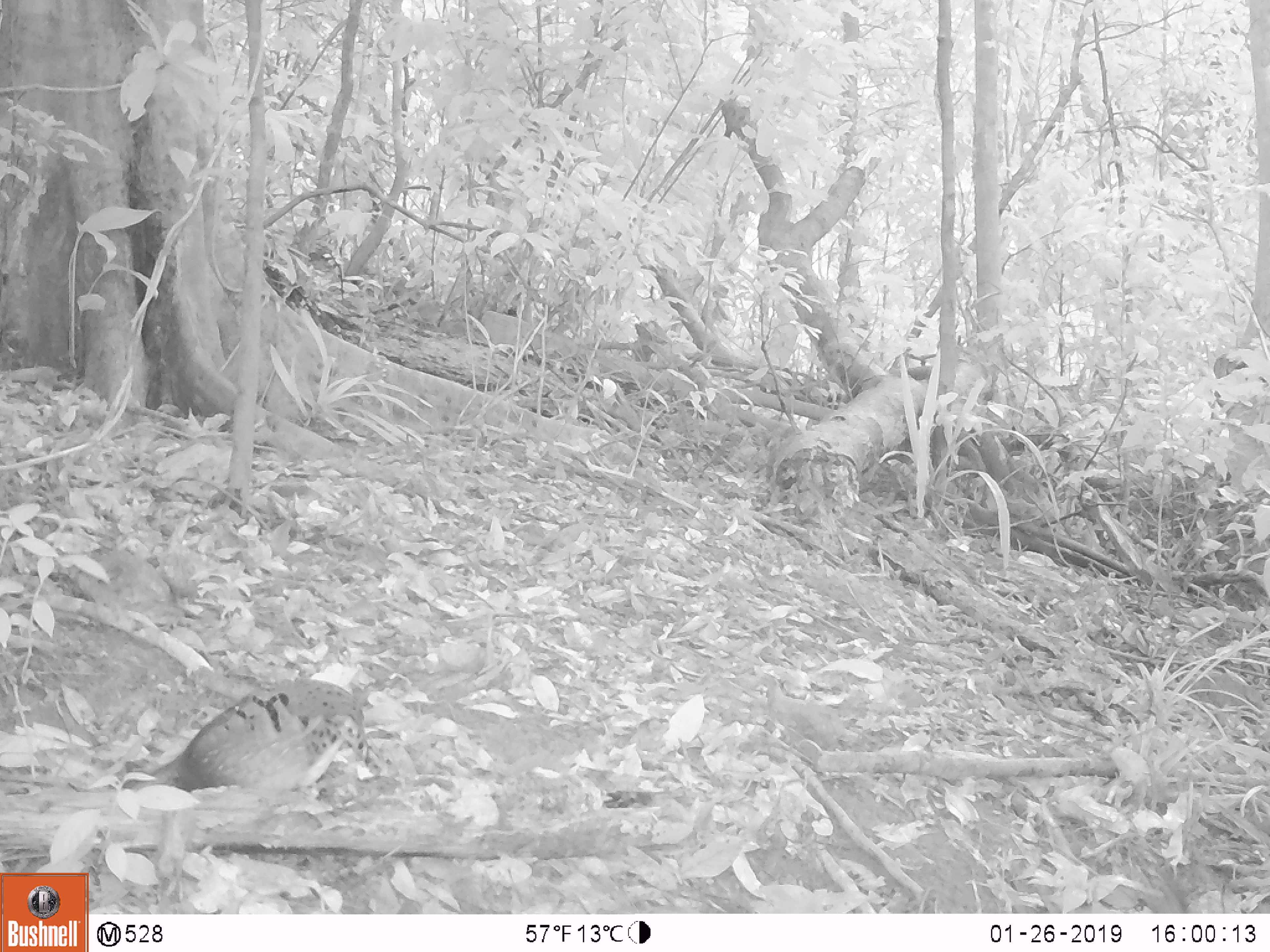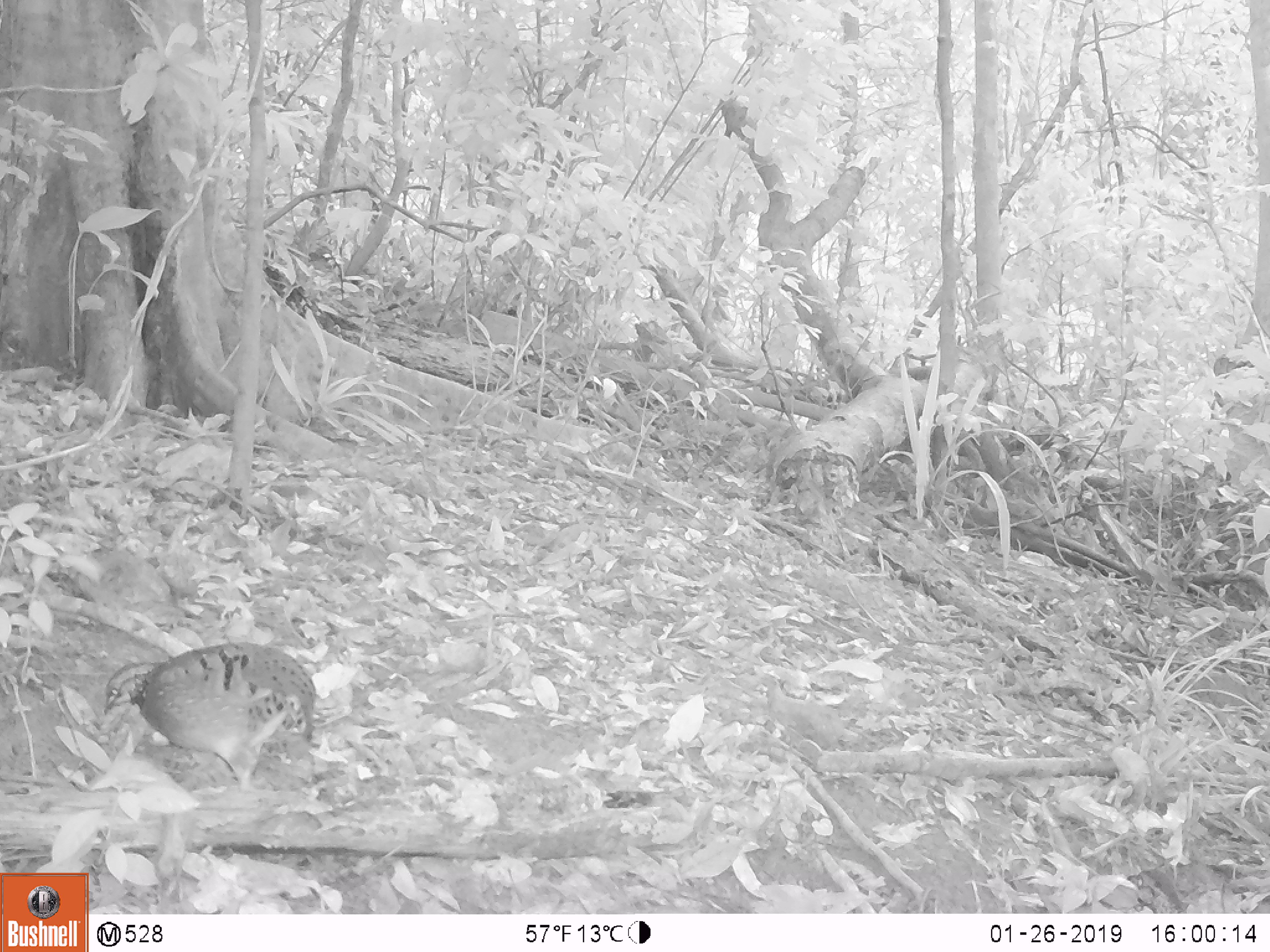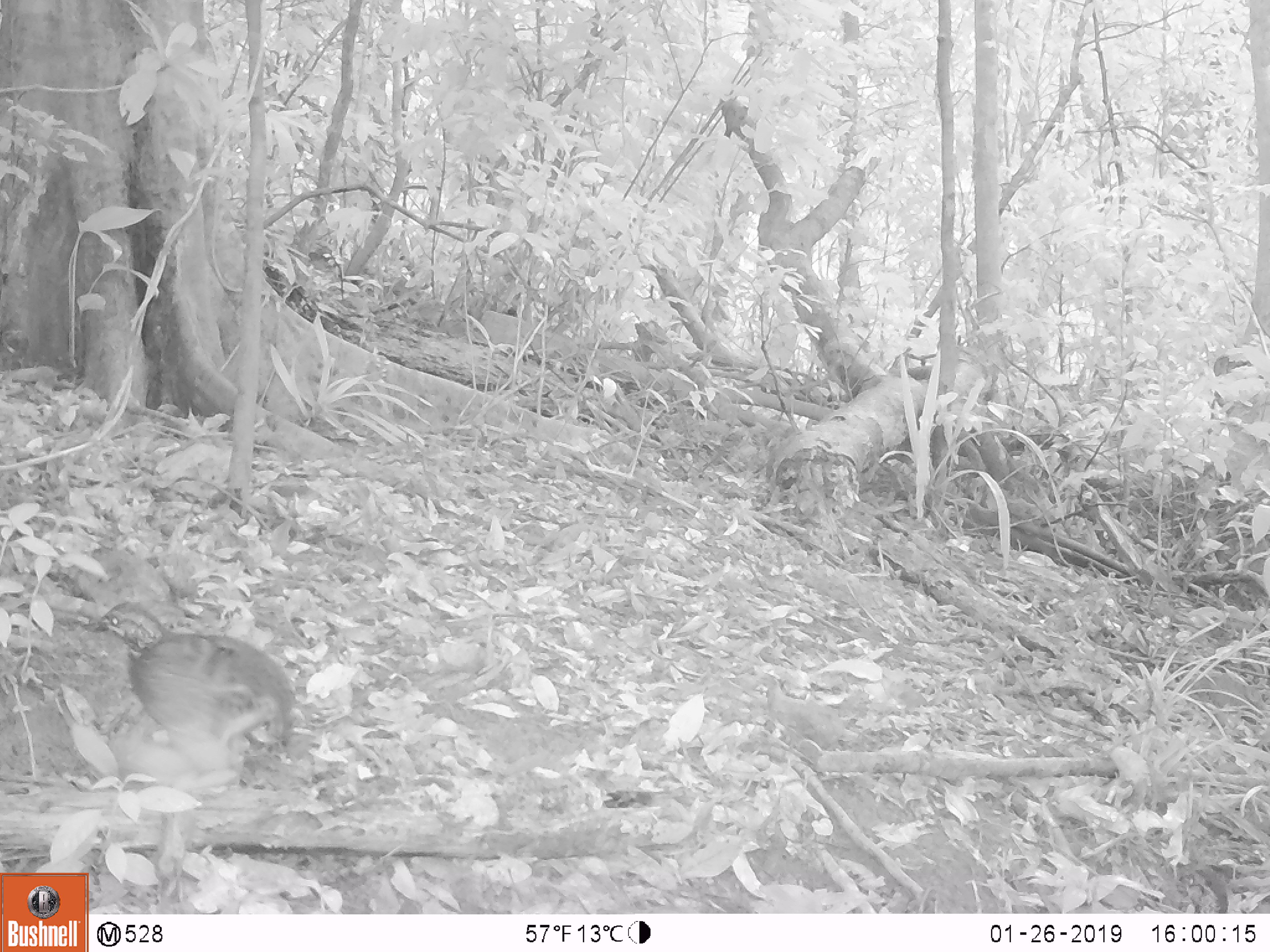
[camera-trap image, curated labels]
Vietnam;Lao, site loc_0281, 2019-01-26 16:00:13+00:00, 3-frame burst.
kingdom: Animalia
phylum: Chordata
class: Aves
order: Galliformes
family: Phasianidae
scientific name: Phasianidae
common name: partridge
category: unidentified partridge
Unidentified partridge (partridge) (Phasianidae). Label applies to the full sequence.